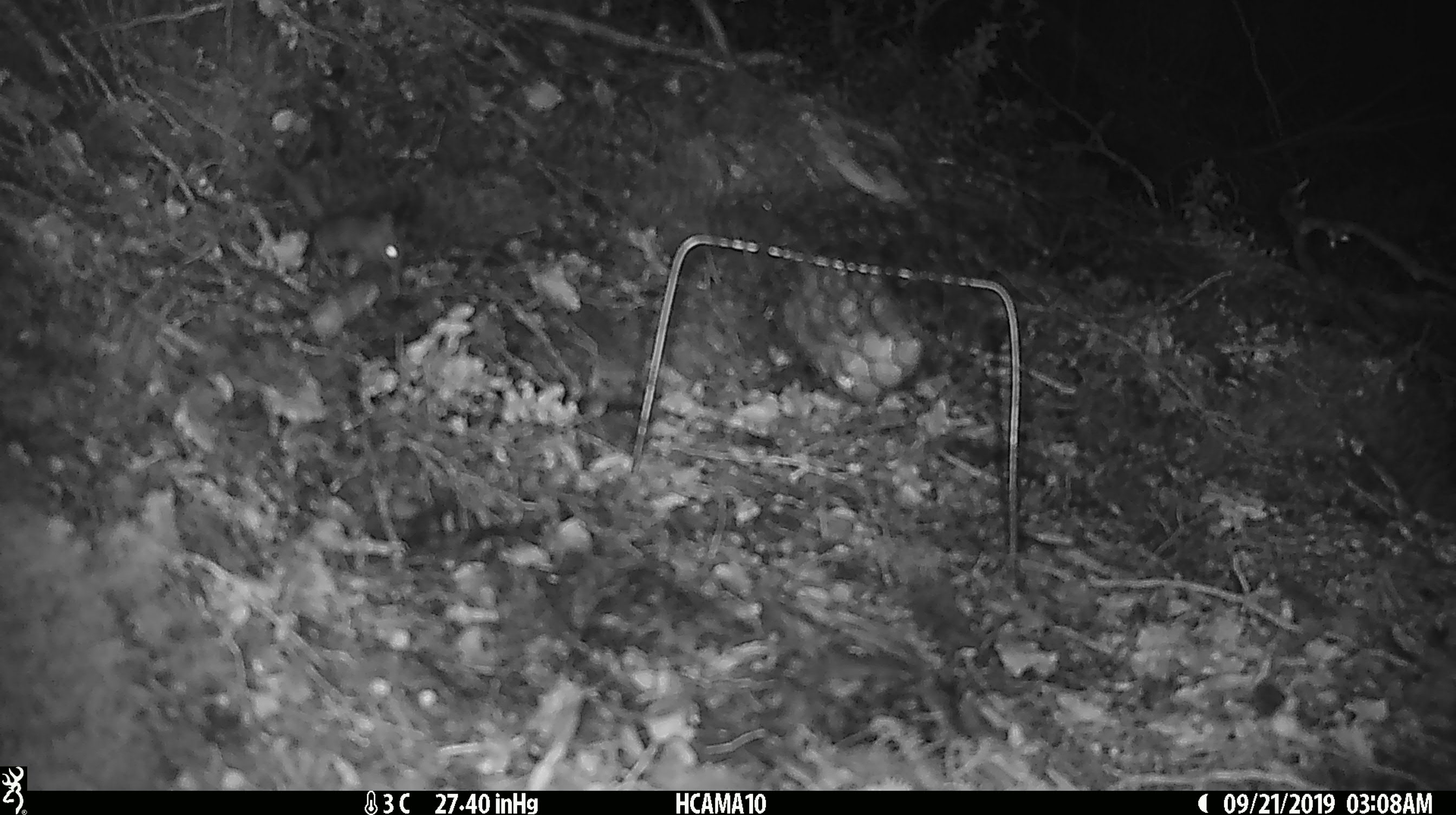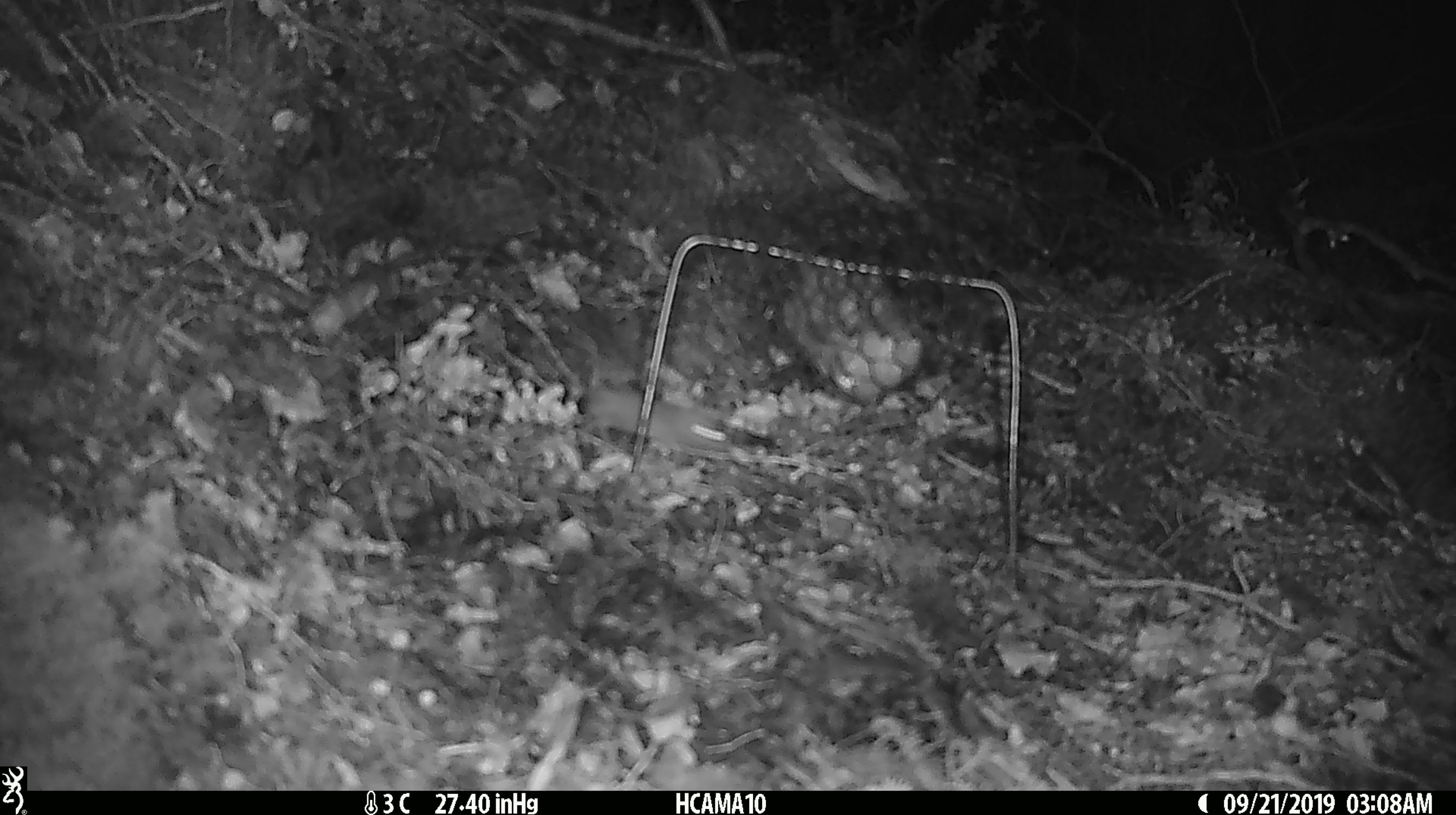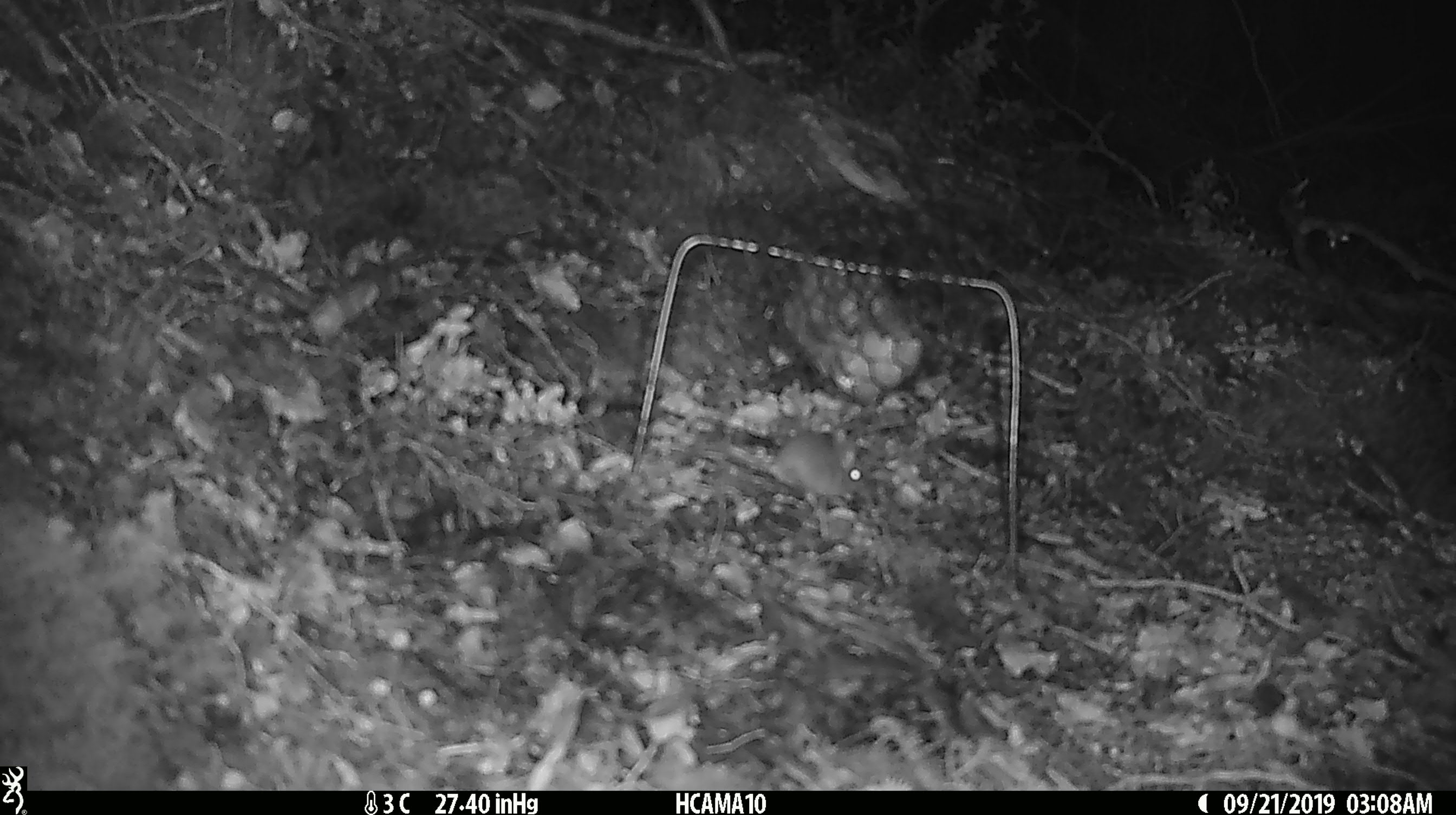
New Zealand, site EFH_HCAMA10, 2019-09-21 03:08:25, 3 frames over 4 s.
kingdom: Animalia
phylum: Chordata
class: Mammalia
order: Rodentia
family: Muridae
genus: Mus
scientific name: Mus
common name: mouse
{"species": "mouse (Mus)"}